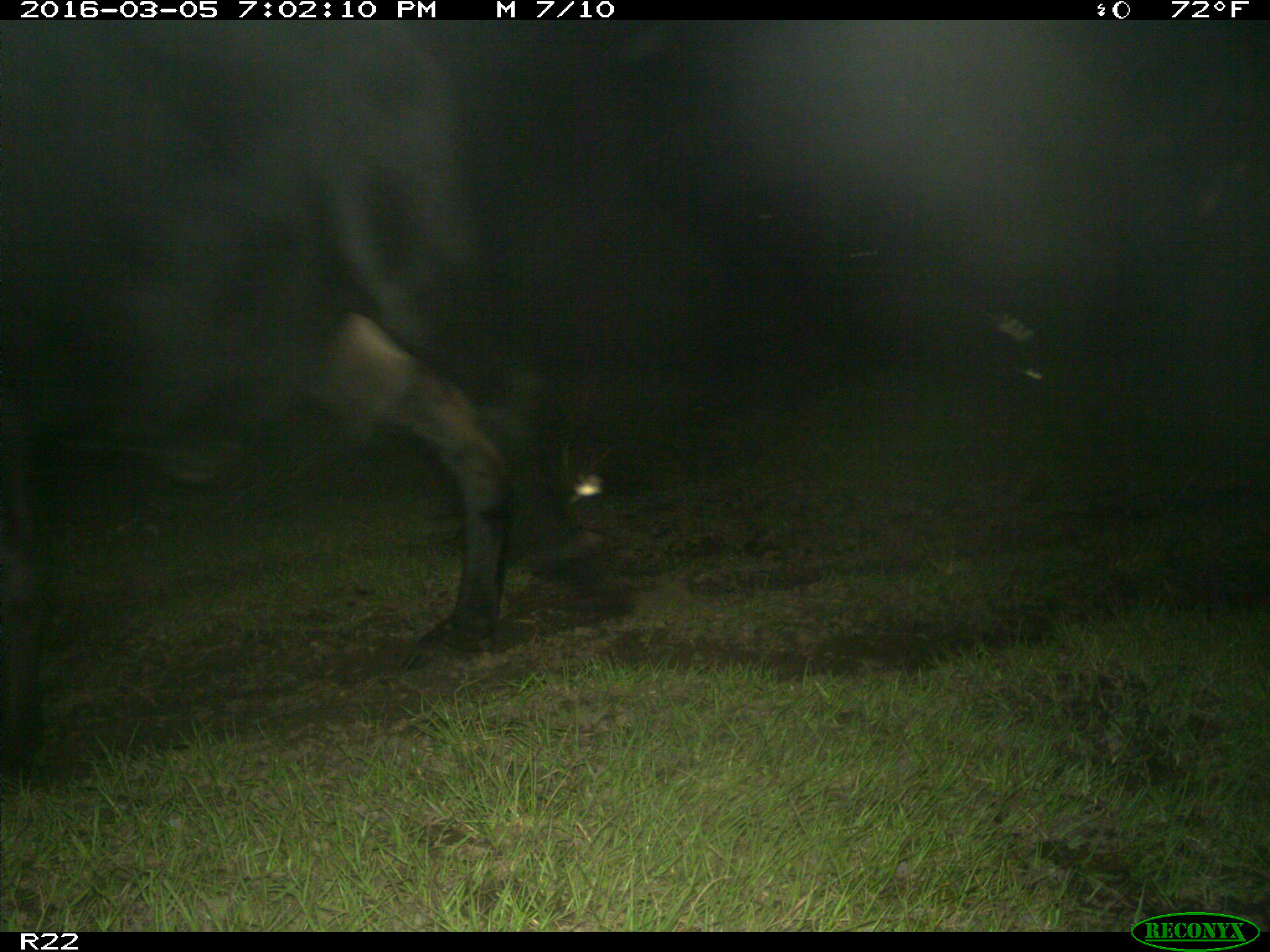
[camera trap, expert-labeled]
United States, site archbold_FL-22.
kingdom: Animalia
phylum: Chordata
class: Mammalia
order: Artiodactyla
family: Bovidae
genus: Bos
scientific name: Bos taurus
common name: domestic cow